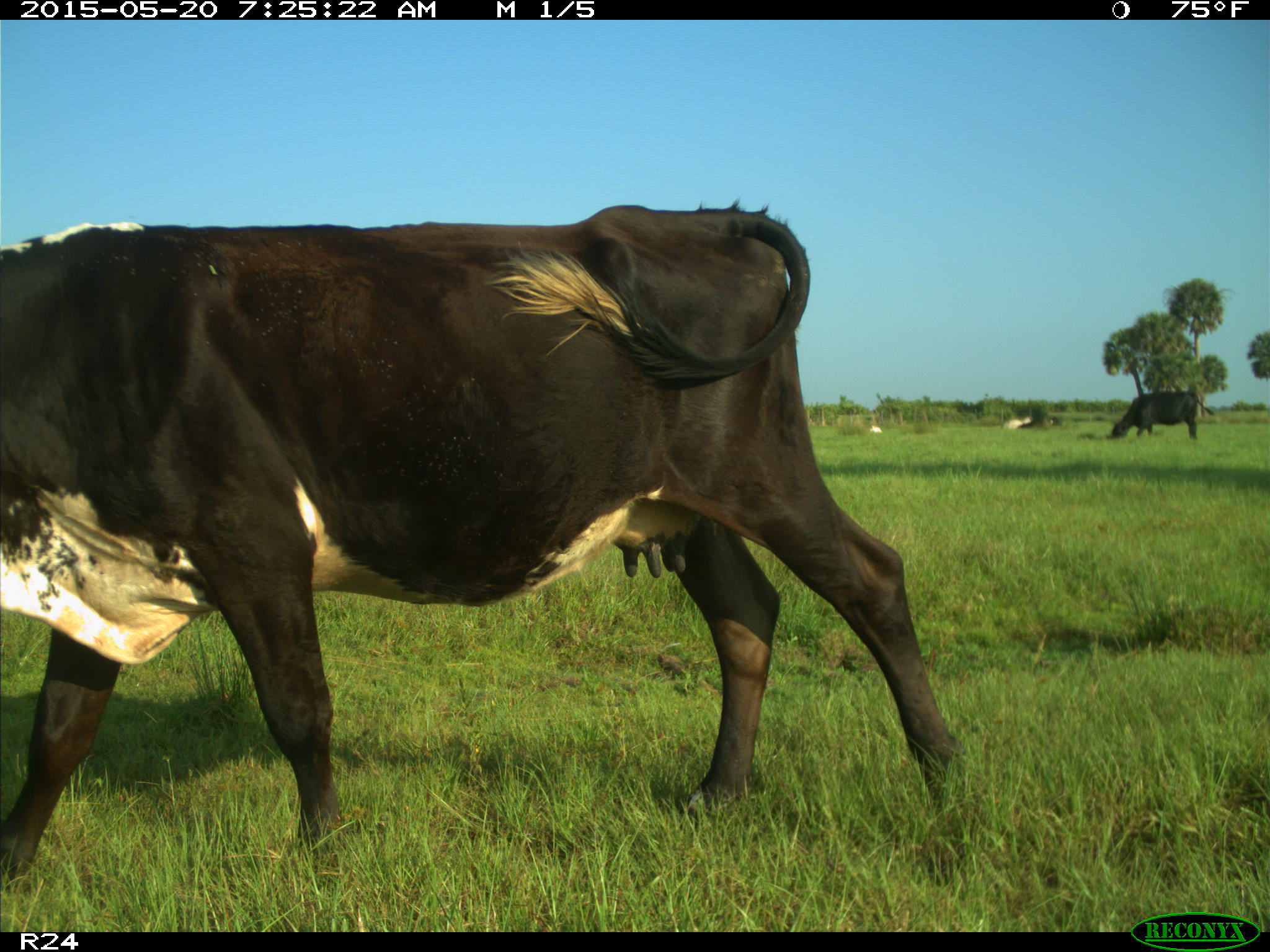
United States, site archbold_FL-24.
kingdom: Animalia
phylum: Chordata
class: Mammalia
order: Artiodactyla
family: Bovidae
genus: Bos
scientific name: Bos taurus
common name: domestic cow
Bos taurus (domestic cow).